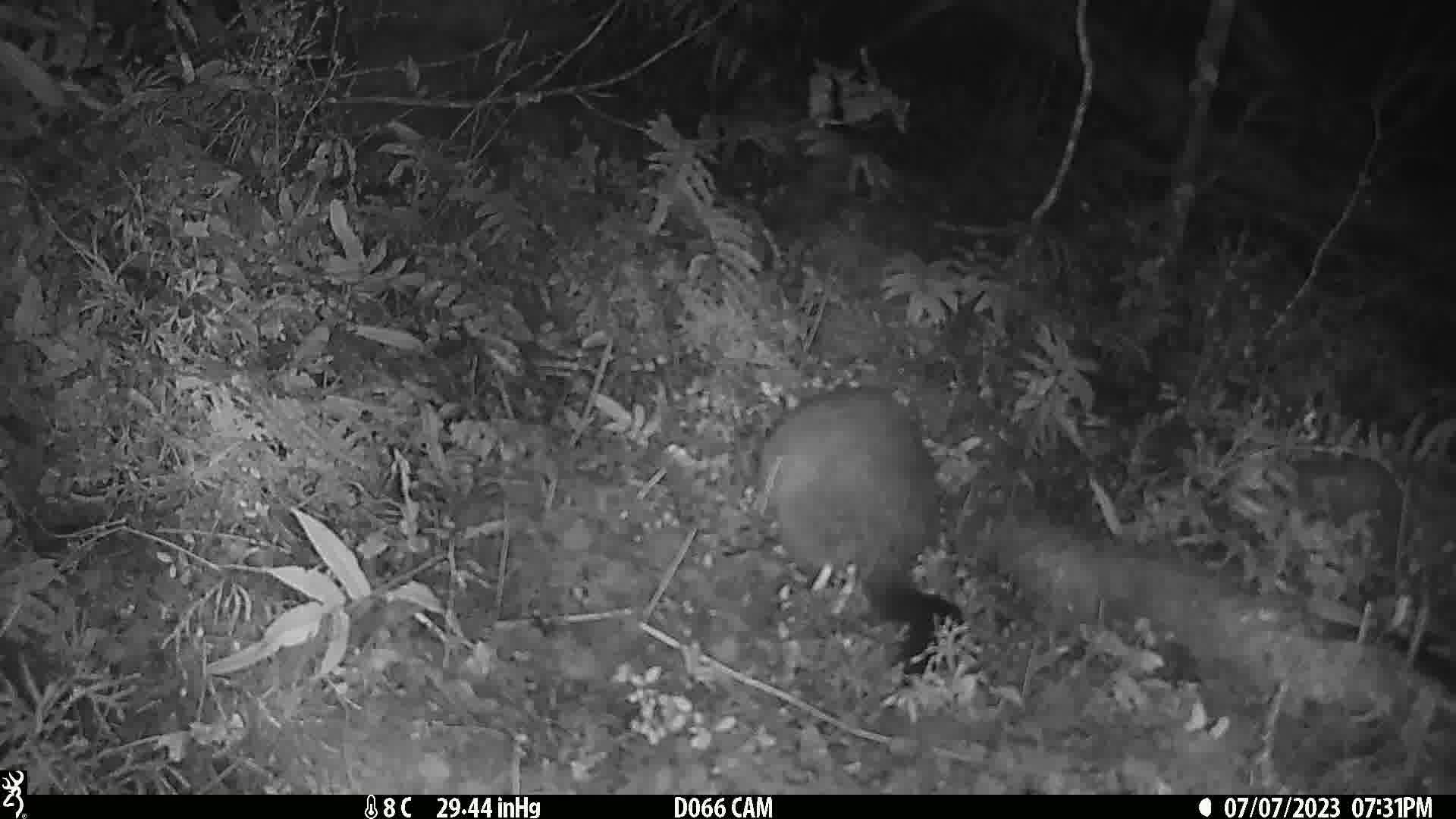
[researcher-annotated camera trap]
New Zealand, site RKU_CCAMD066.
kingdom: Animalia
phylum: Chordata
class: Mammalia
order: Diprotodontia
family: Phalangeridae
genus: Trichosurus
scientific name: Trichosurus vulpecula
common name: common brushtail possum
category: possum